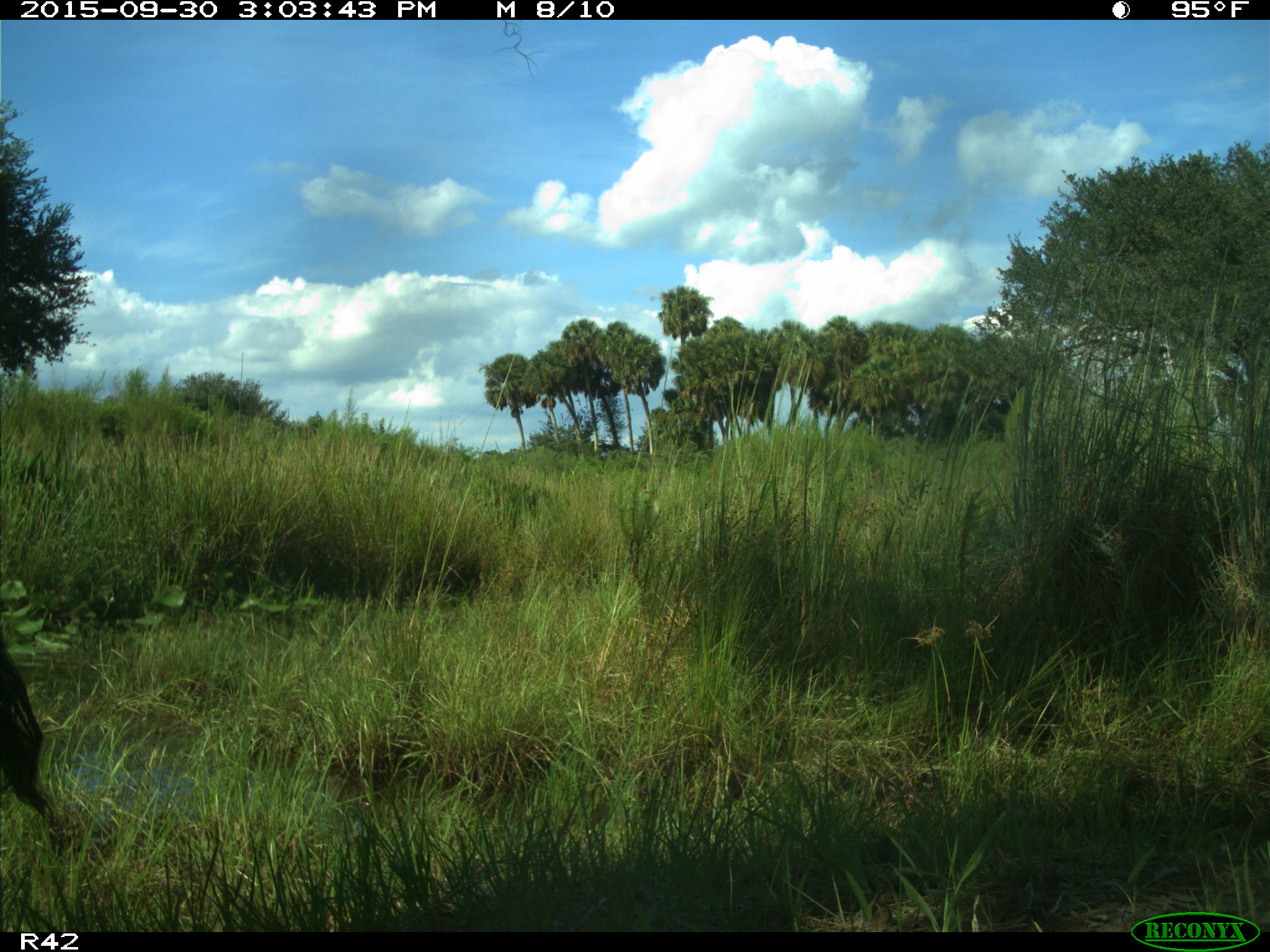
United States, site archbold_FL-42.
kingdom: Animalia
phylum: Chordata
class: Mammalia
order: Artiodactyla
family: Bovidae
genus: Bos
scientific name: Bos taurus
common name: domestic cow